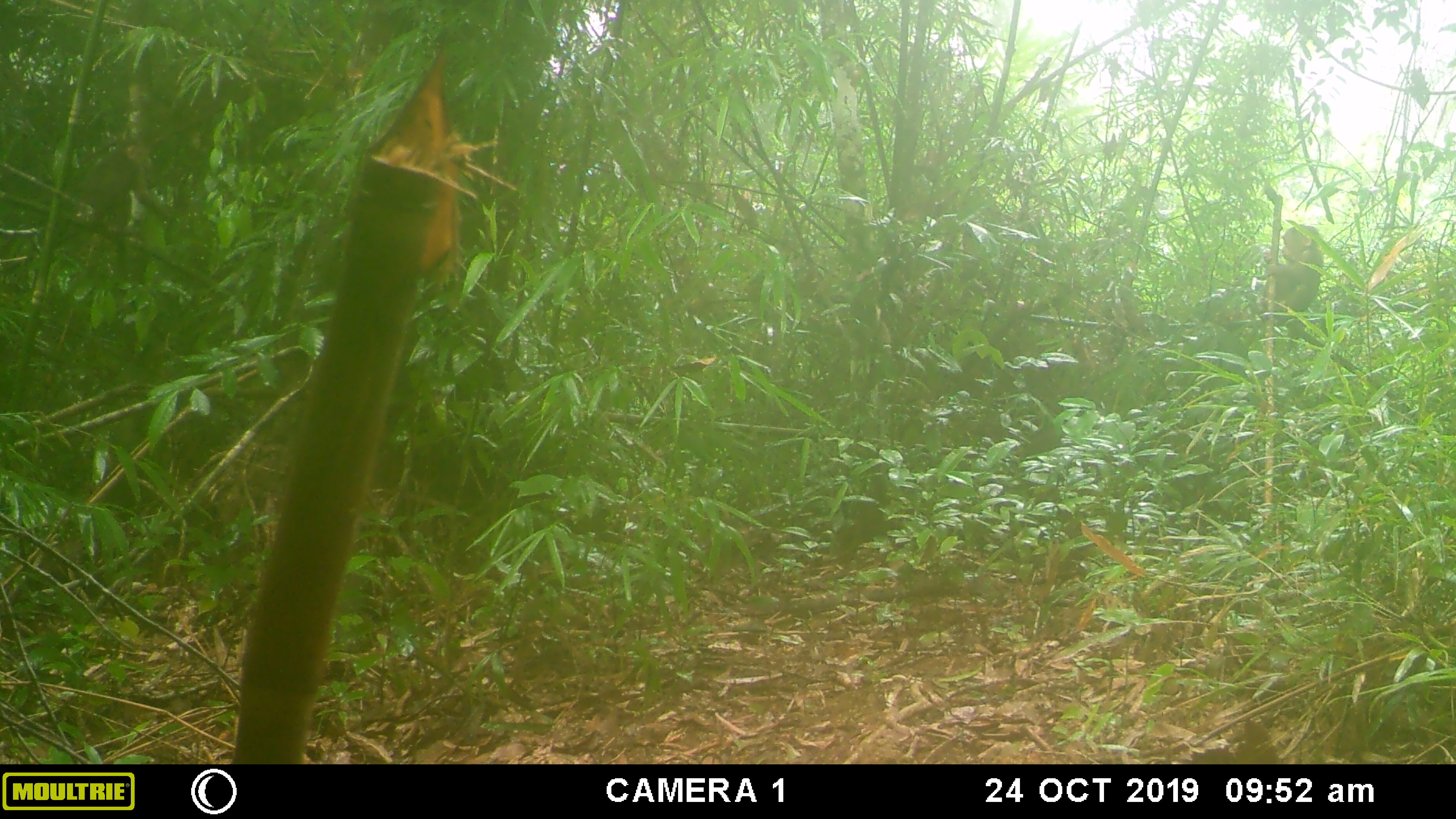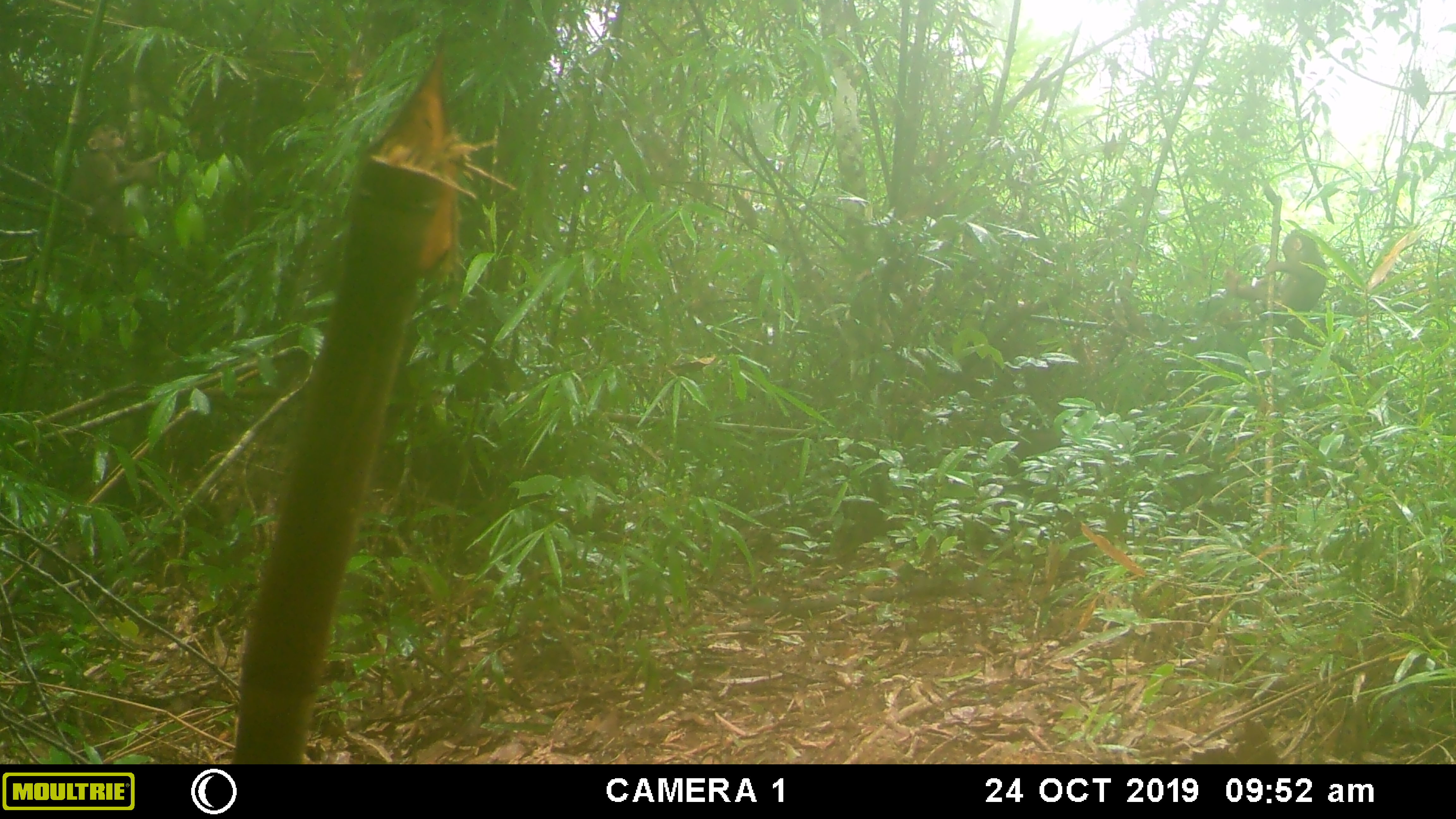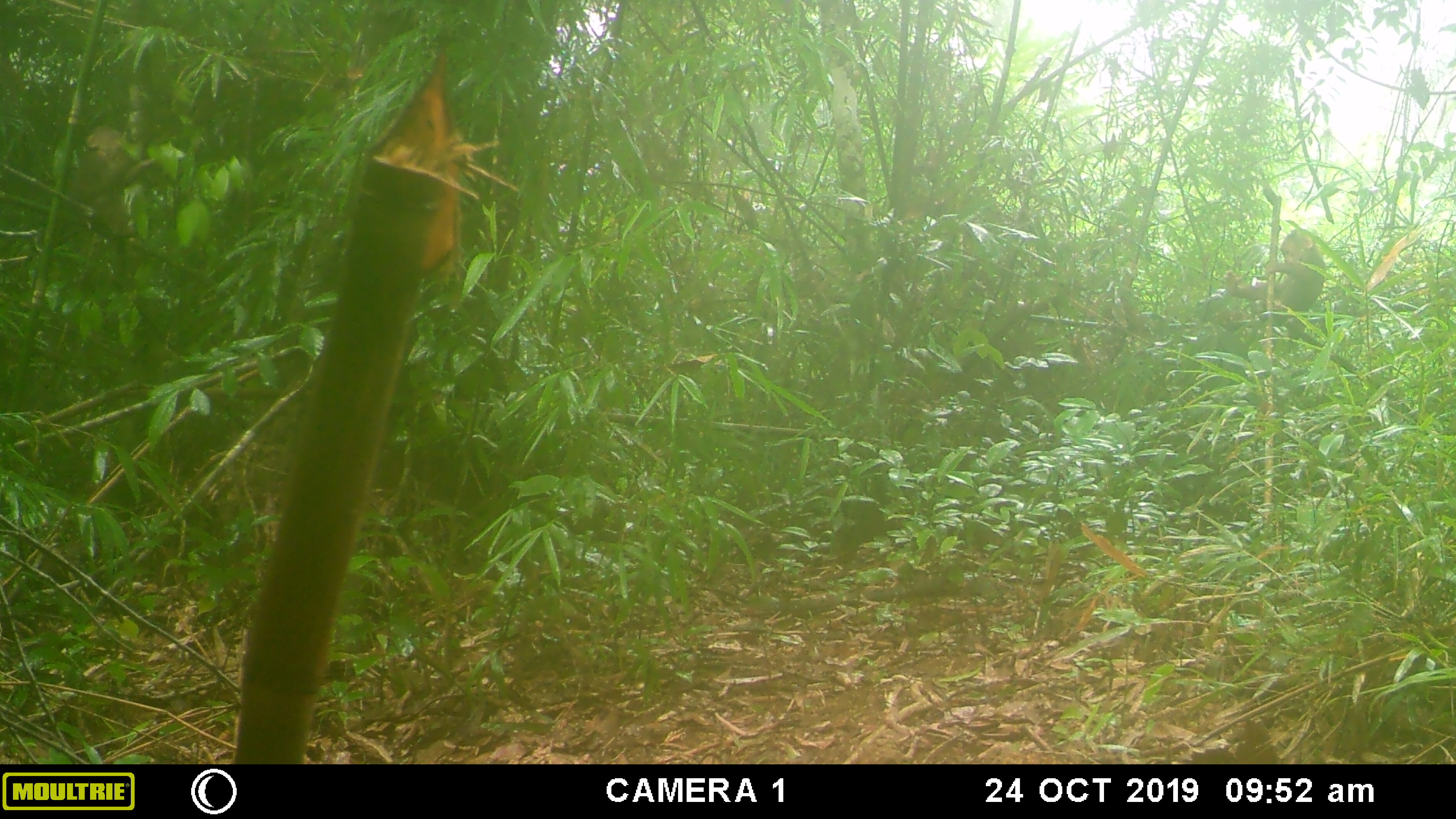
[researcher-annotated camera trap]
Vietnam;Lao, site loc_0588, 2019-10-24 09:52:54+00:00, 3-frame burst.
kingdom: Animalia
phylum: Chordata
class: Mammalia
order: Primates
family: Cercopithecidae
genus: Macaca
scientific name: Macaca arctoides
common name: stump-tailed macaque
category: stump tailed macaque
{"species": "stump tailed macaque (stump-tailed macaque) (Macaca arctoides)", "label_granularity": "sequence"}